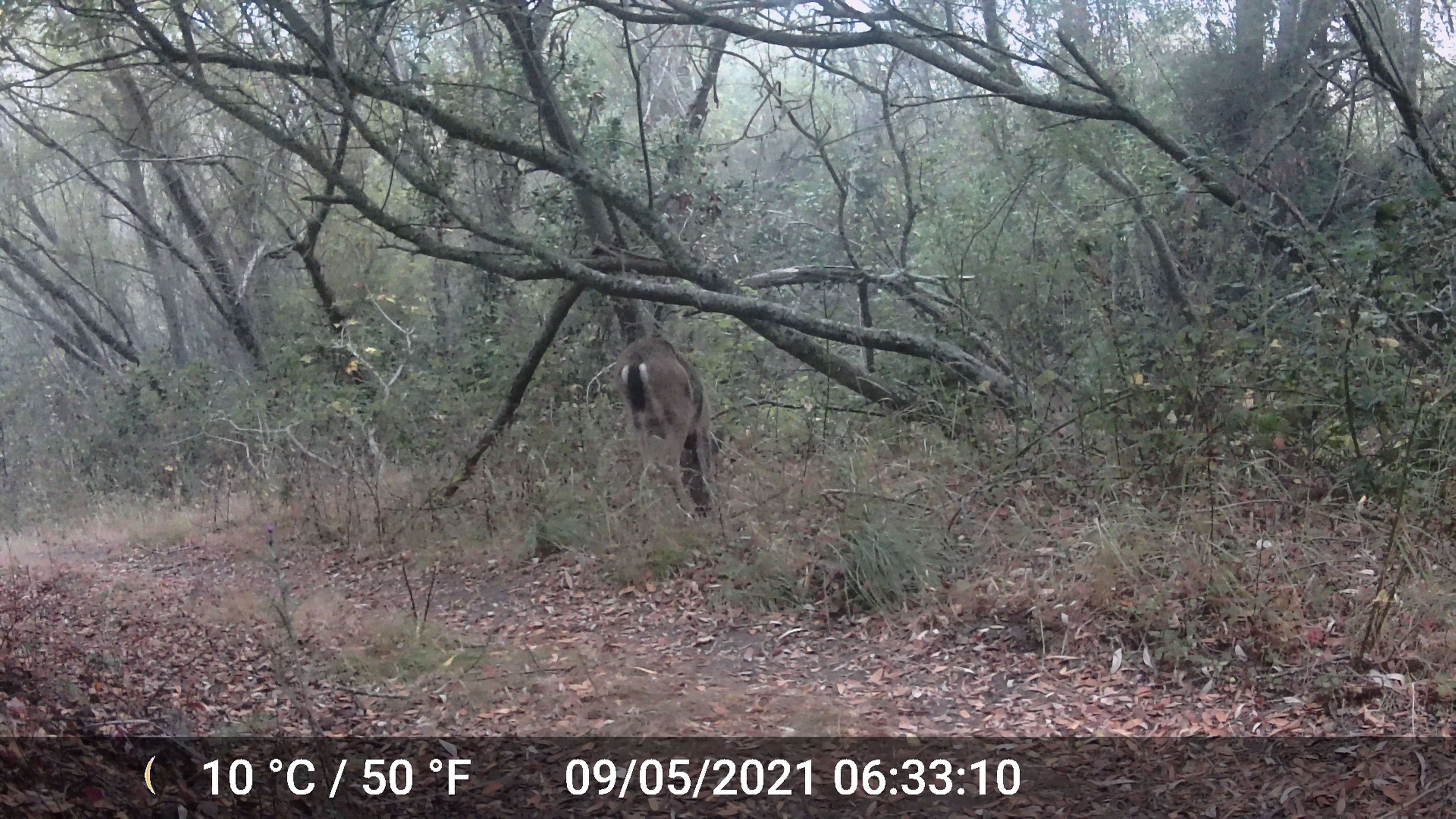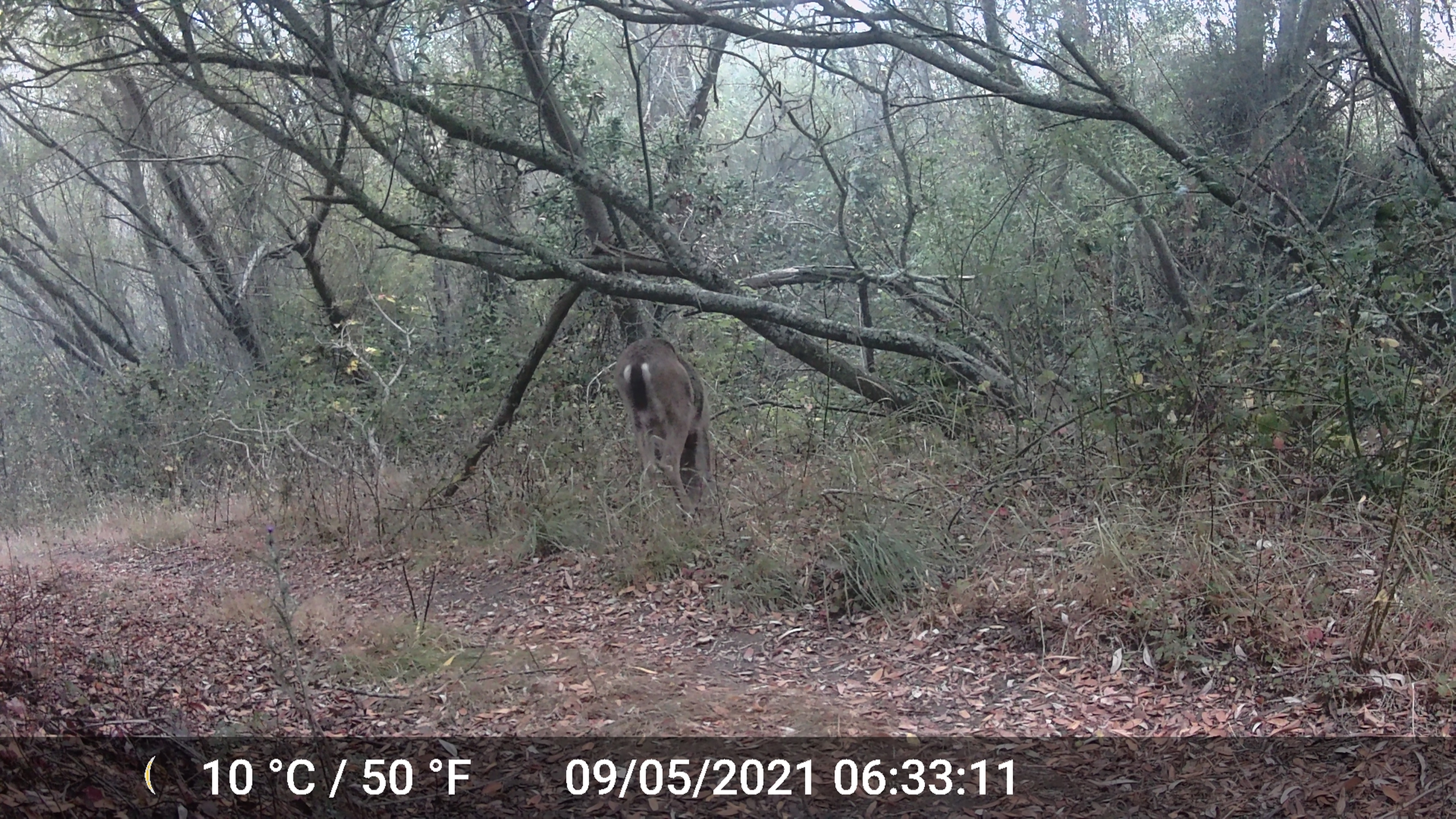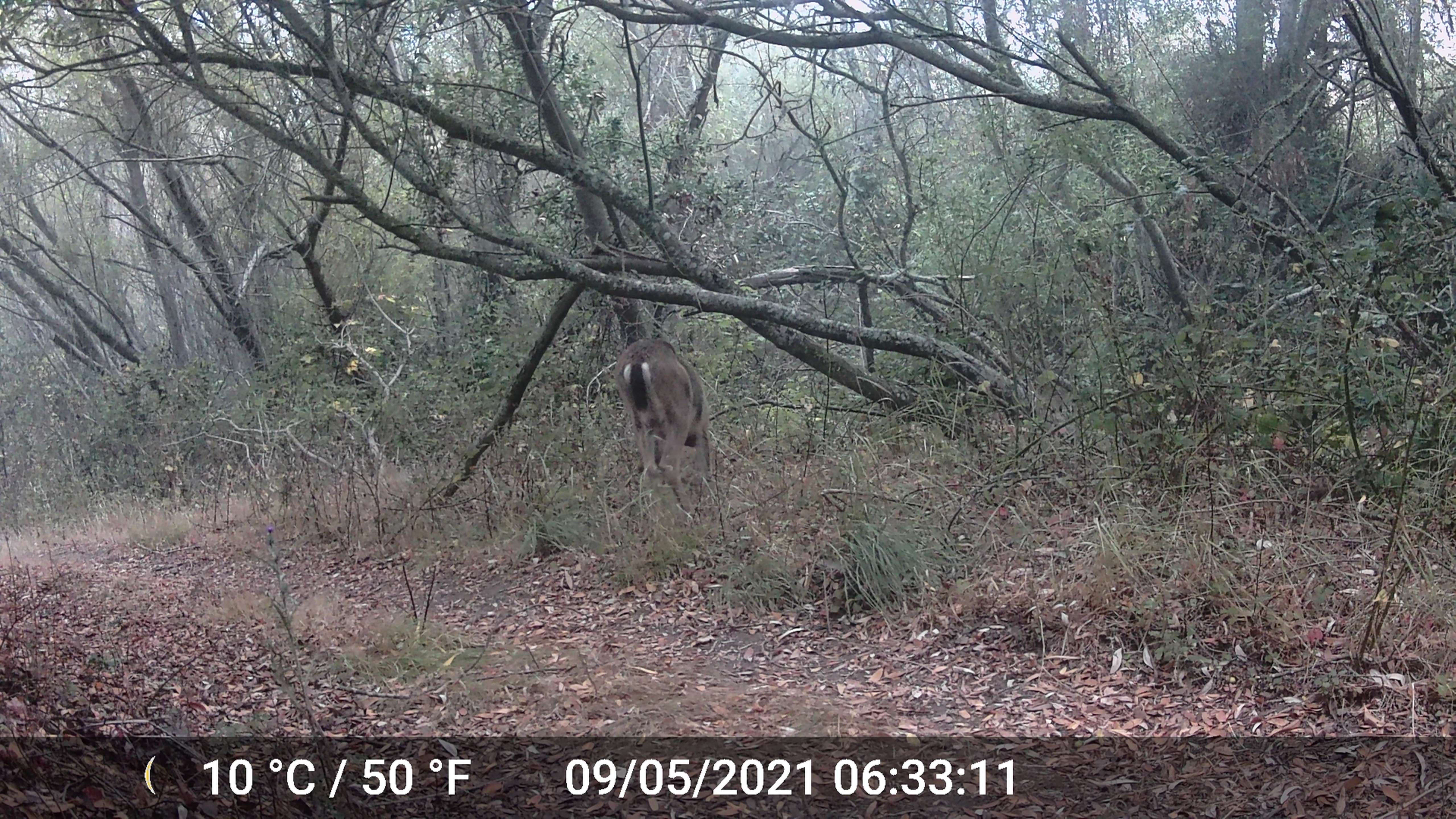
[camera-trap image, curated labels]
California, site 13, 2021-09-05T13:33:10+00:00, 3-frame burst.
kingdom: Animalia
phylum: Chordata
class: Mammalia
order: Artiodactyla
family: Cervidae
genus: Odocoileus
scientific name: Odocoileus hemionus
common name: mule deer